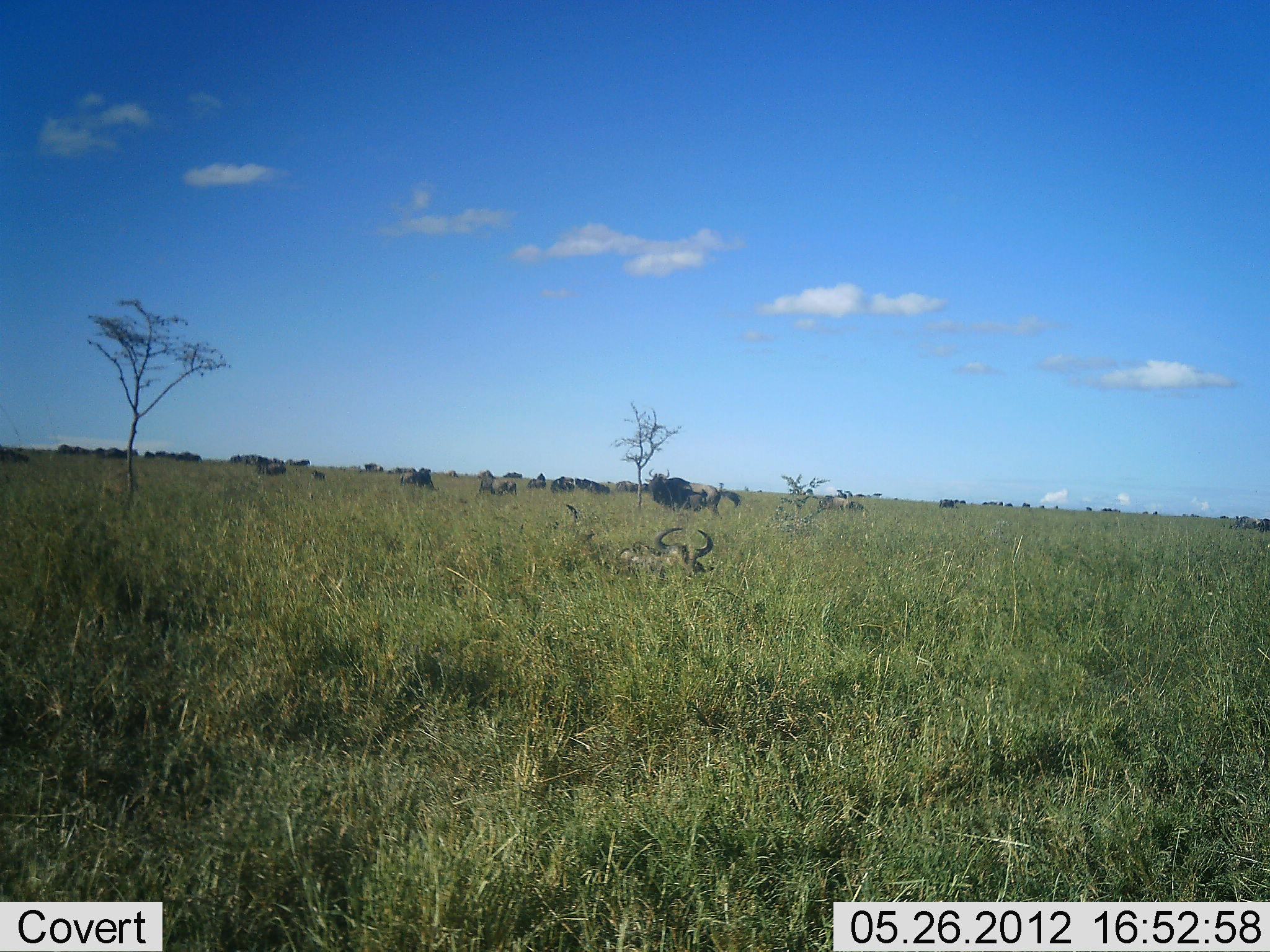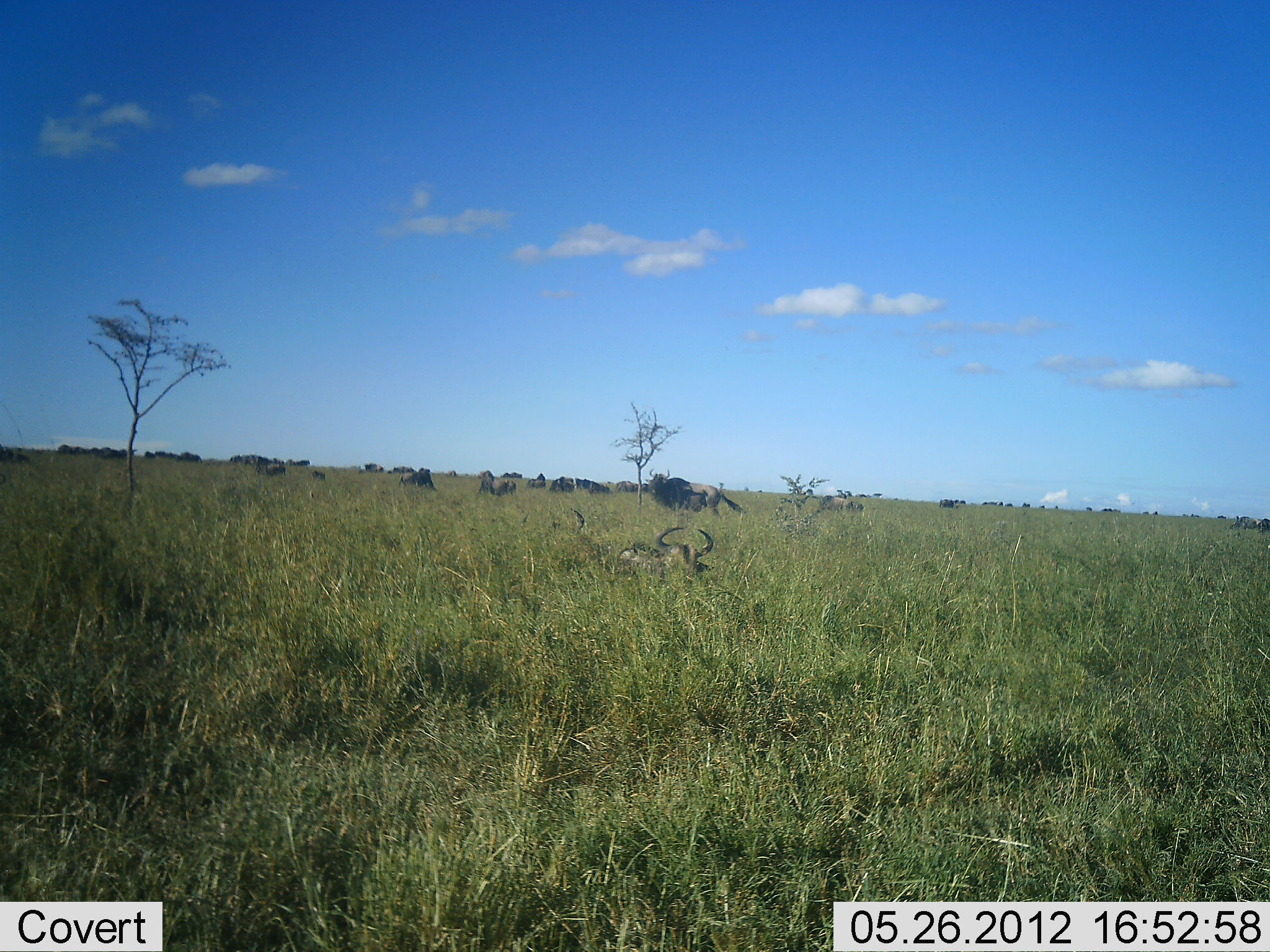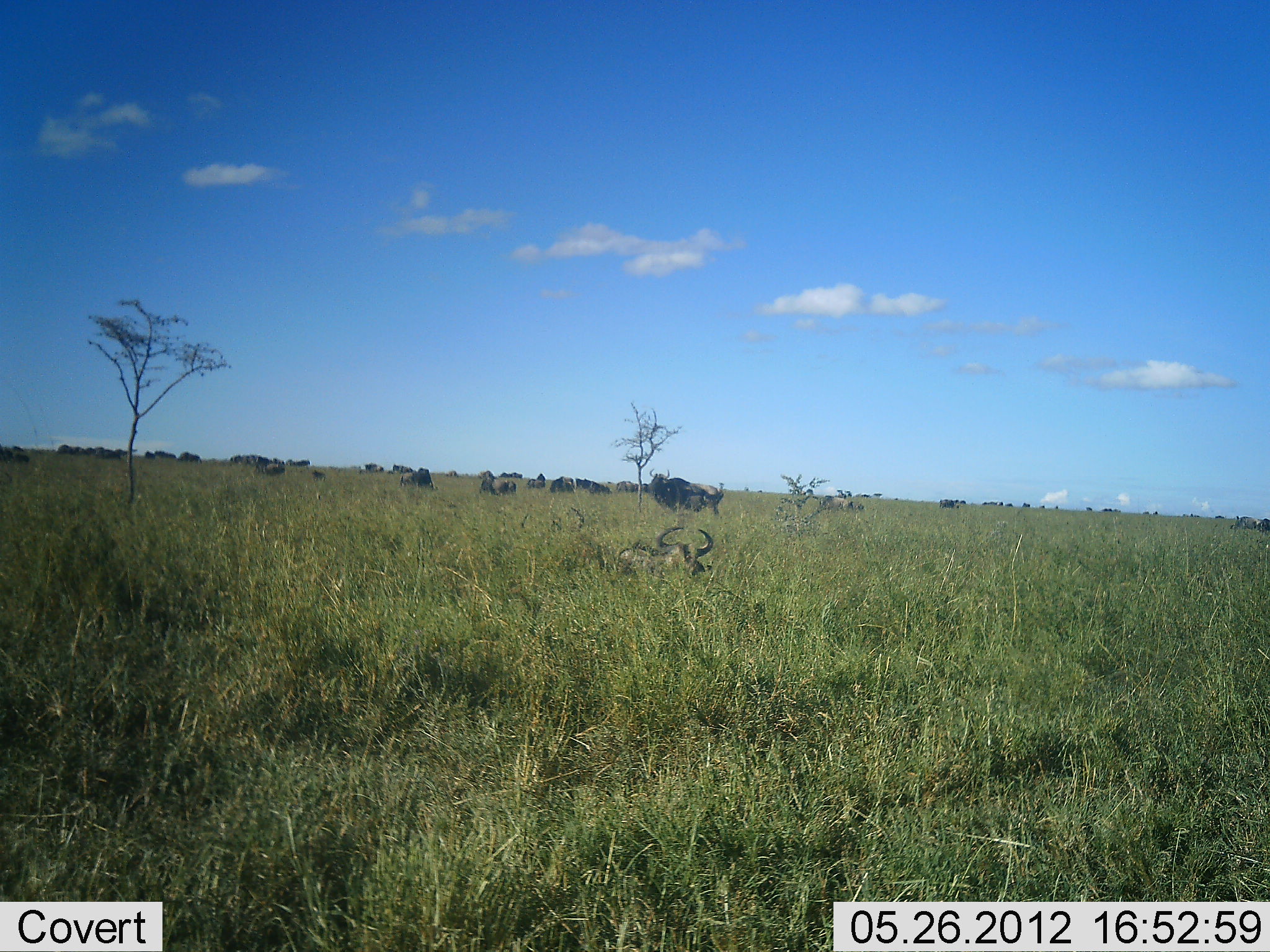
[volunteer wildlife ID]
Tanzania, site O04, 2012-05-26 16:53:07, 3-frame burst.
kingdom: Animalia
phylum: Chordata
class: Mammalia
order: Artiodactyla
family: Bovidae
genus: Connochaetes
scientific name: Connochaetes taurinus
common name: blue wildebeest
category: wildebeest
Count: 11-50.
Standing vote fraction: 60%.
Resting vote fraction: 100%.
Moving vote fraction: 30%.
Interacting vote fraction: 0%.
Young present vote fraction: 0%.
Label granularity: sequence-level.